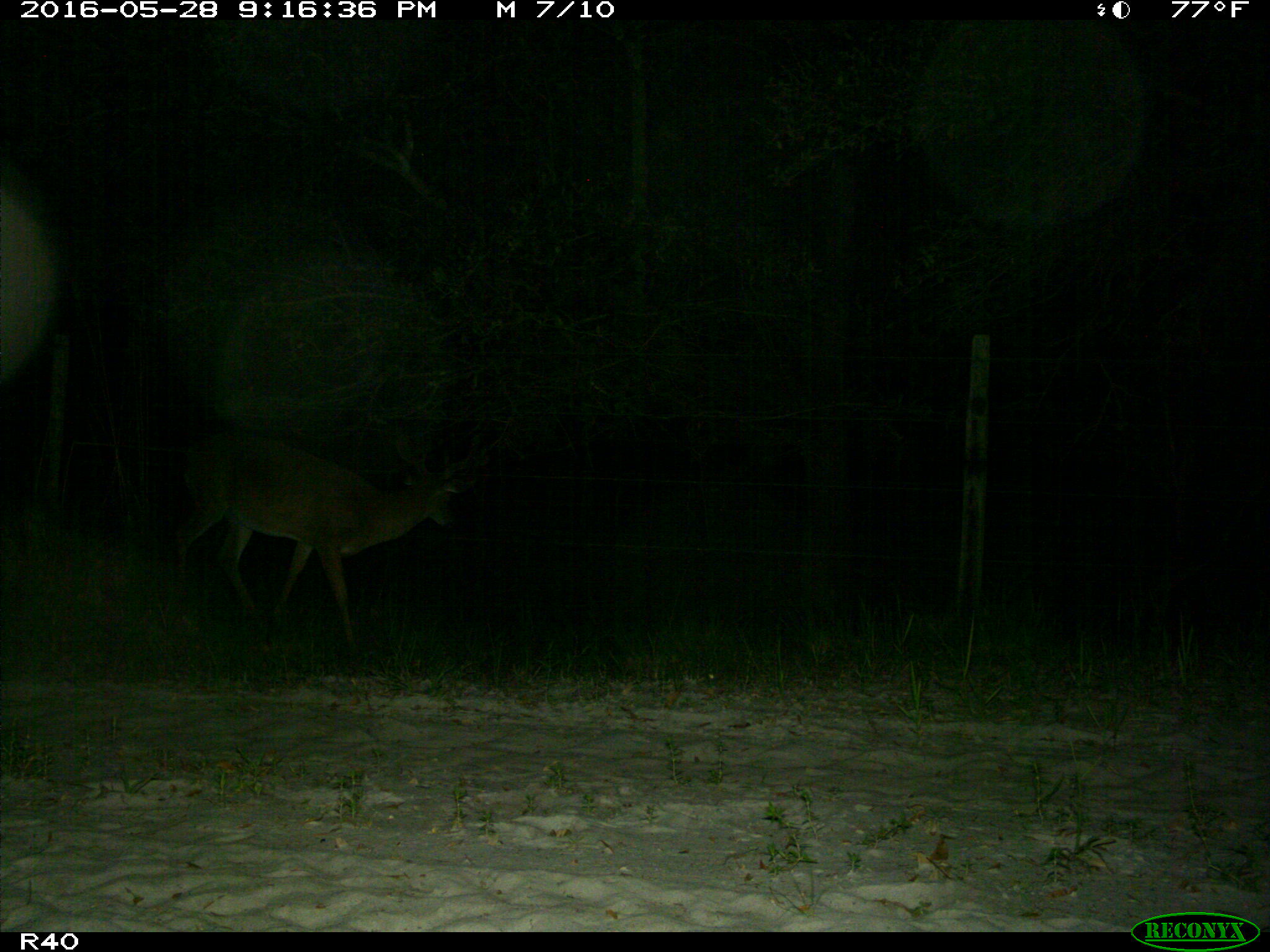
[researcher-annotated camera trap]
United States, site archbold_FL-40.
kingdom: Animalia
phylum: Chordata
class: Mammalia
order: Artiodactyla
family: Cervidae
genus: Odocoileus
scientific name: Odocoileus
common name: deer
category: unidentified deer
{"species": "unidentified deer (deer) (Odocoileus)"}